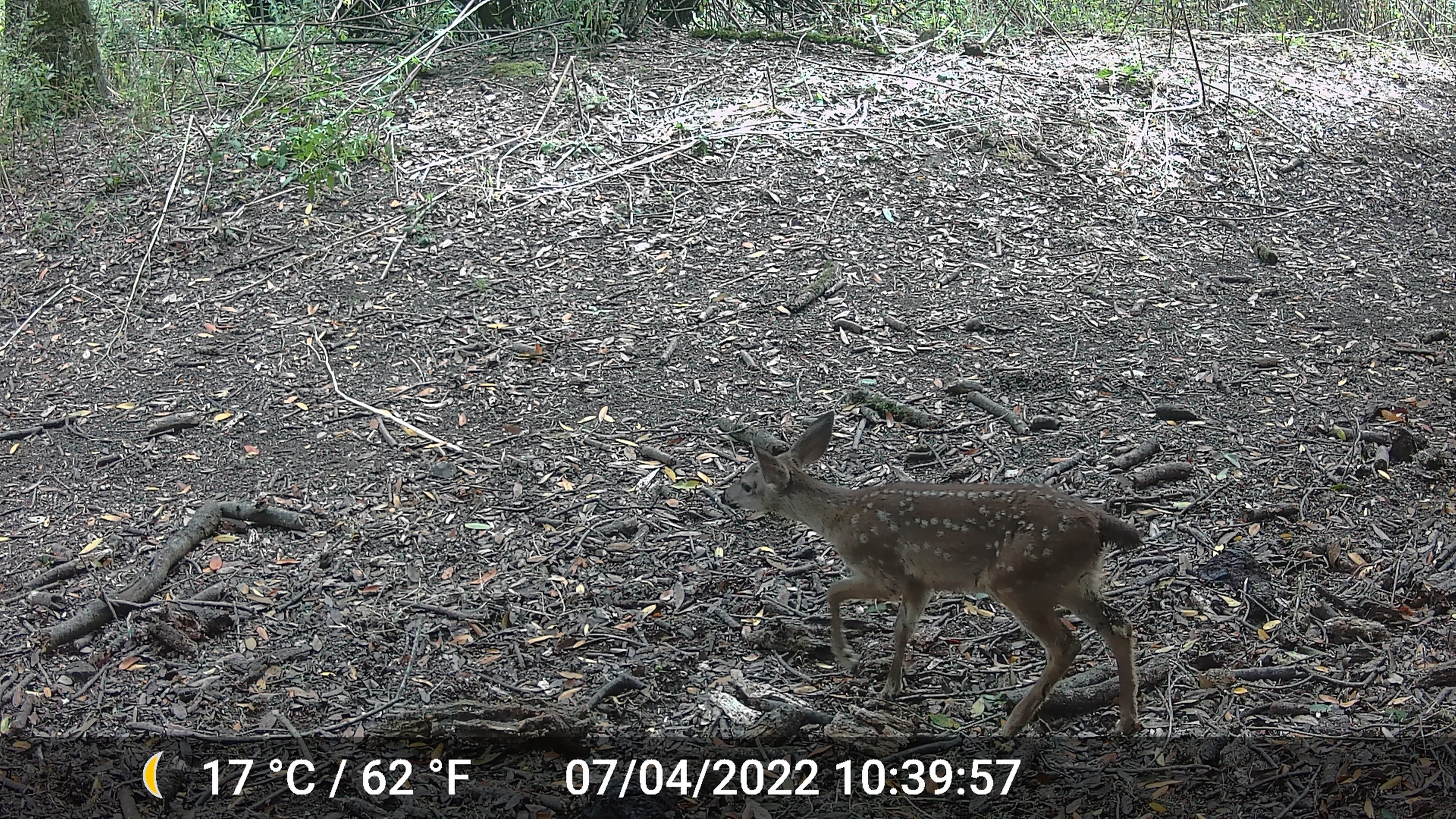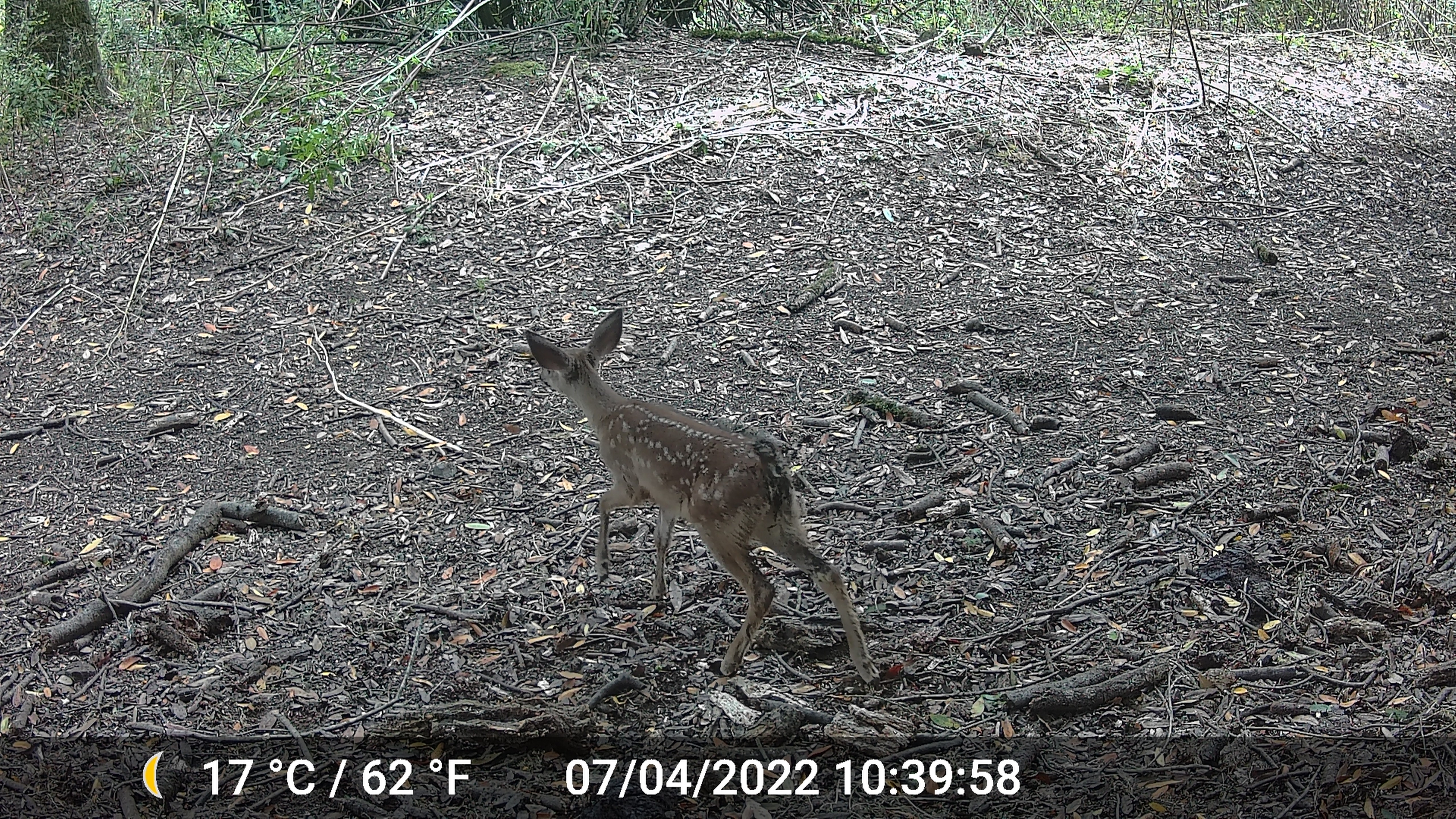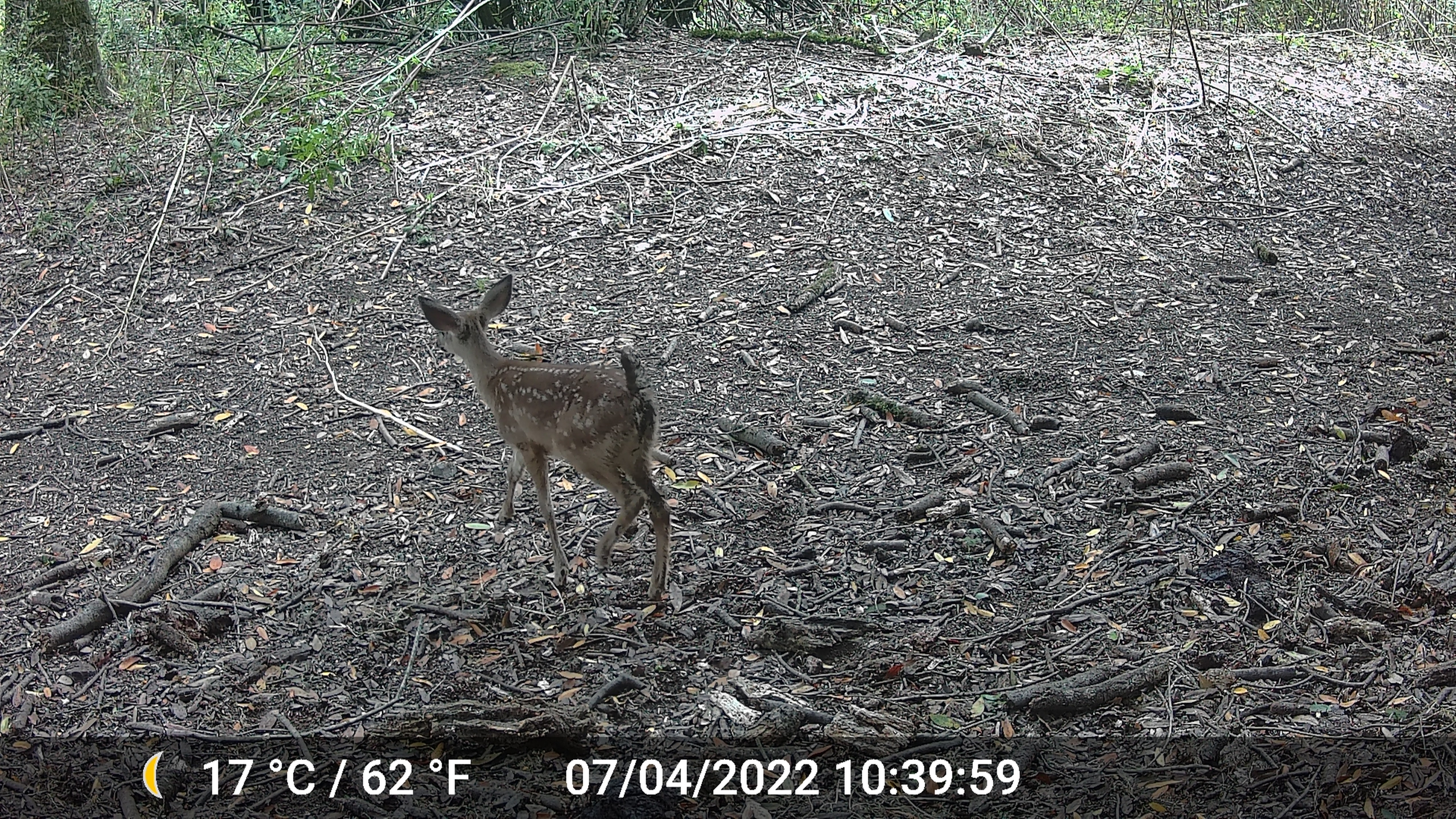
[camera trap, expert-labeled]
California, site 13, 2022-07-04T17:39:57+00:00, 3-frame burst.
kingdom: Animalia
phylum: Chordata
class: Mammalia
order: Artiodactyla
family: Cervidae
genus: Odocoileus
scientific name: Odocoileus hemionus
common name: mule deer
Mule deer (Odocoileus hemionus).